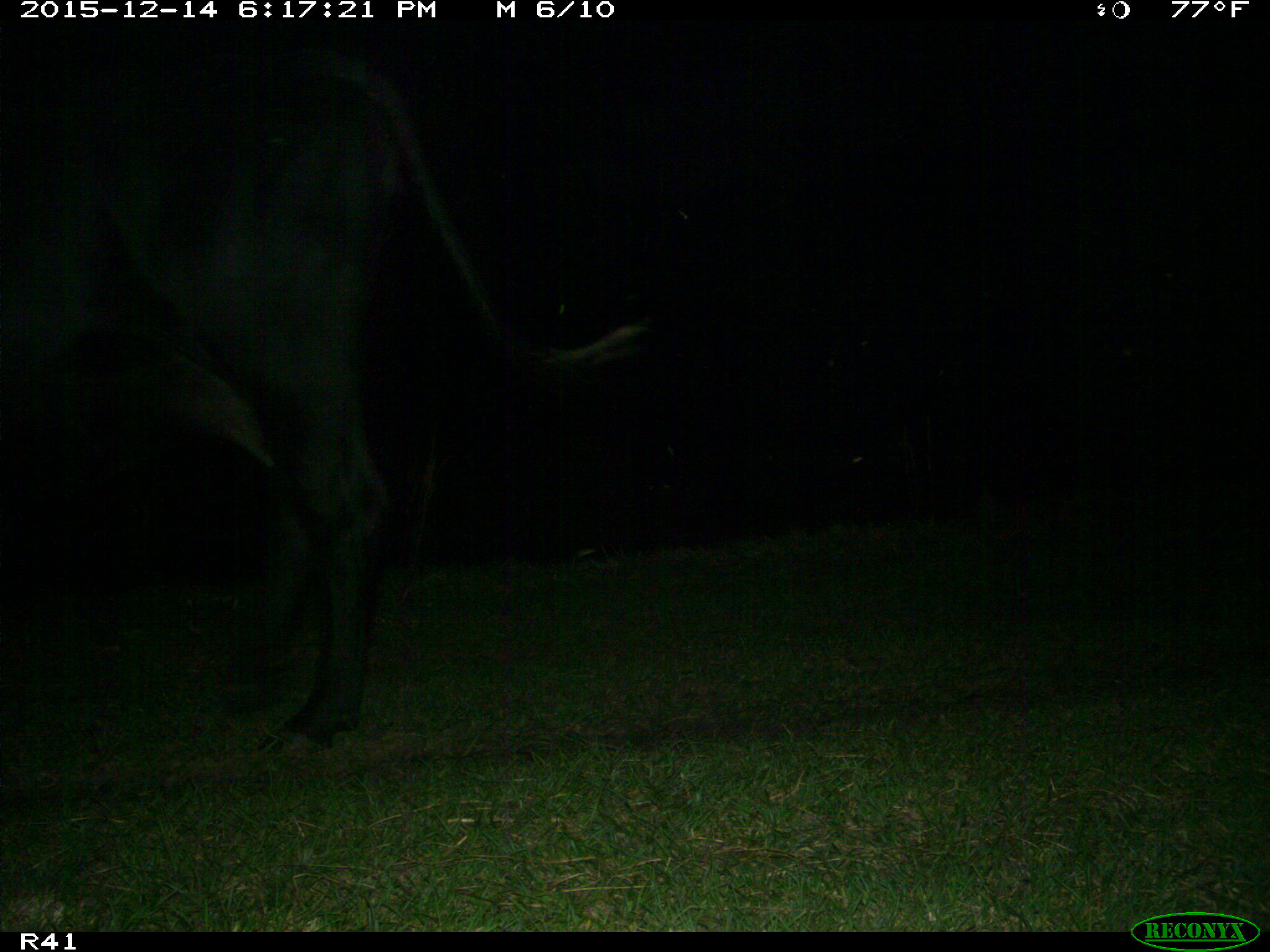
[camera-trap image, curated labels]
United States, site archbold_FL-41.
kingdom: Animalia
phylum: Chordata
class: Mammalia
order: Artiodactyla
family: Bovidae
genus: Bos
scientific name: Bos taurus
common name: domestic cow